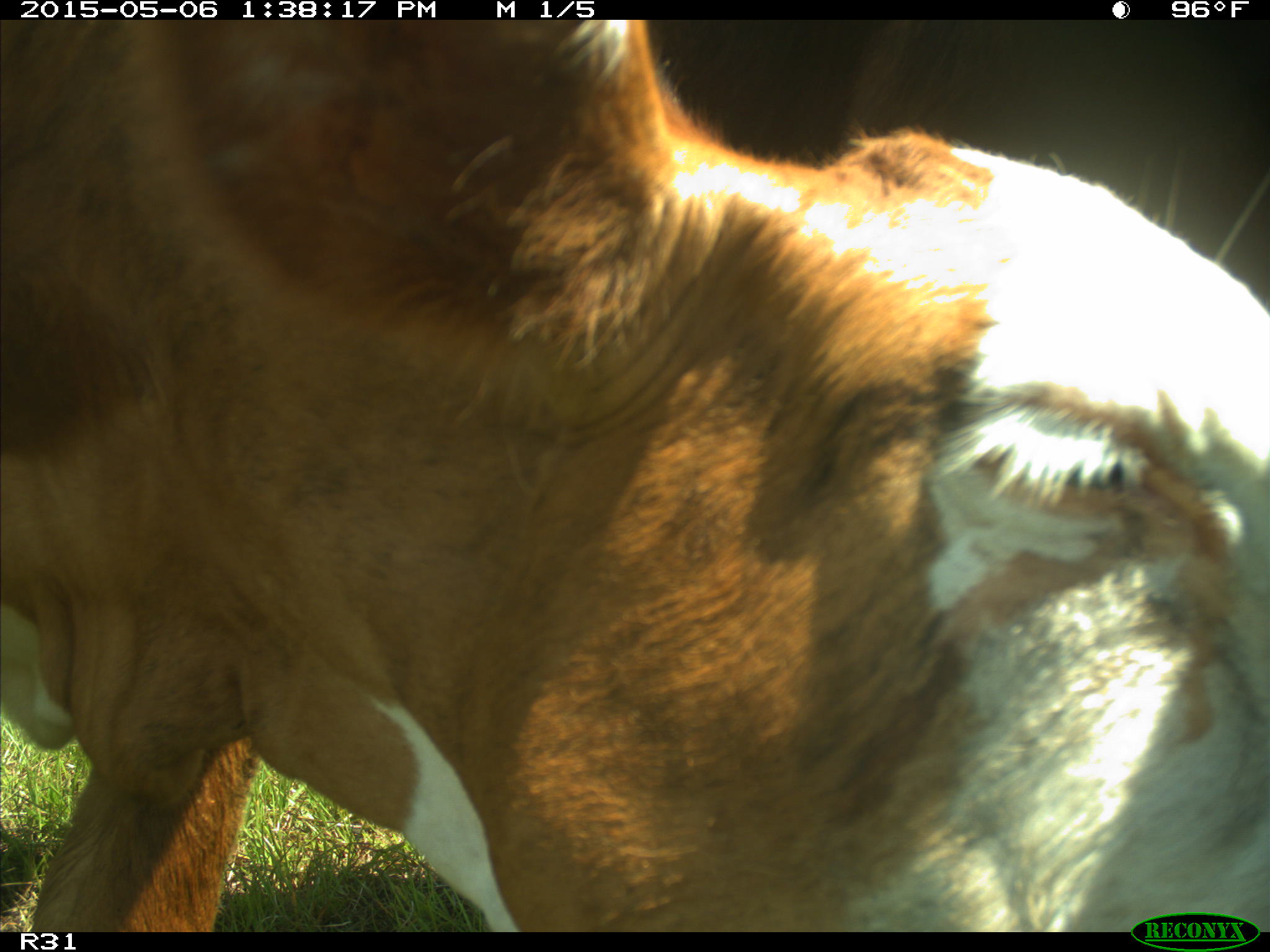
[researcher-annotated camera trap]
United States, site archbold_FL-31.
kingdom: Animalia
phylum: Chordata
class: Mammalia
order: Artiodactyla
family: Bovidae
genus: Bos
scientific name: Bos taurus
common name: domestic cow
Bos taurus (domestic cow).